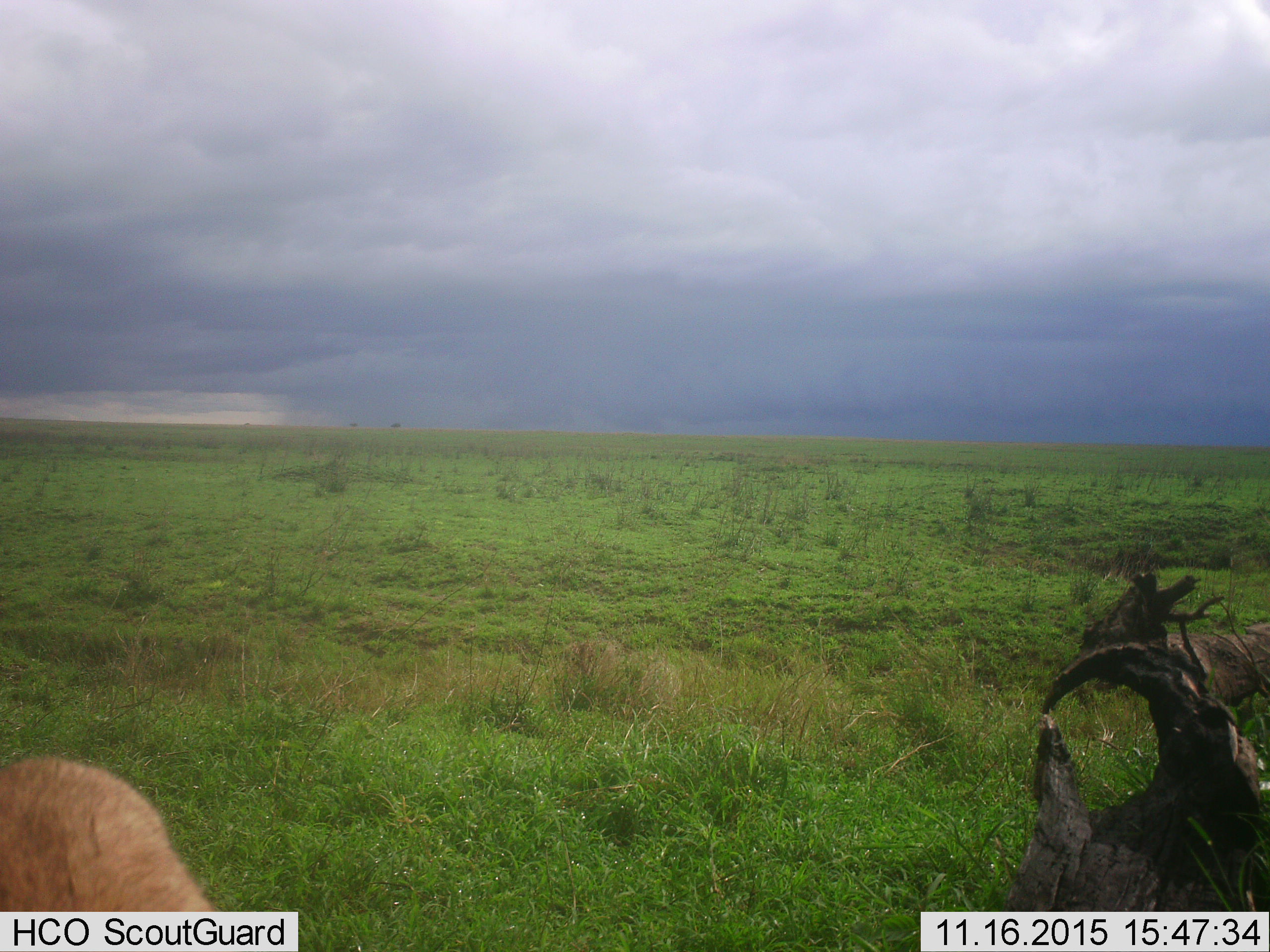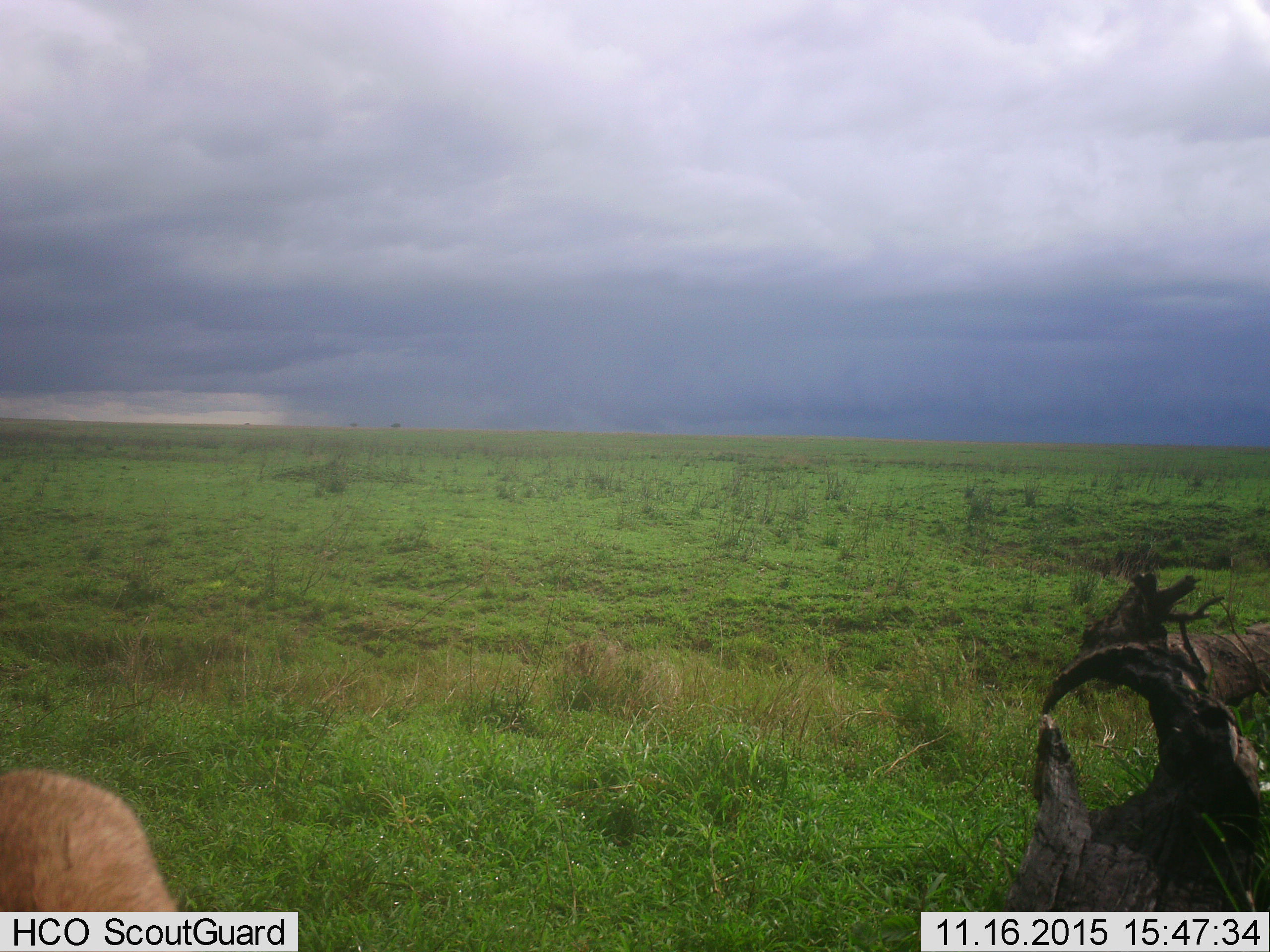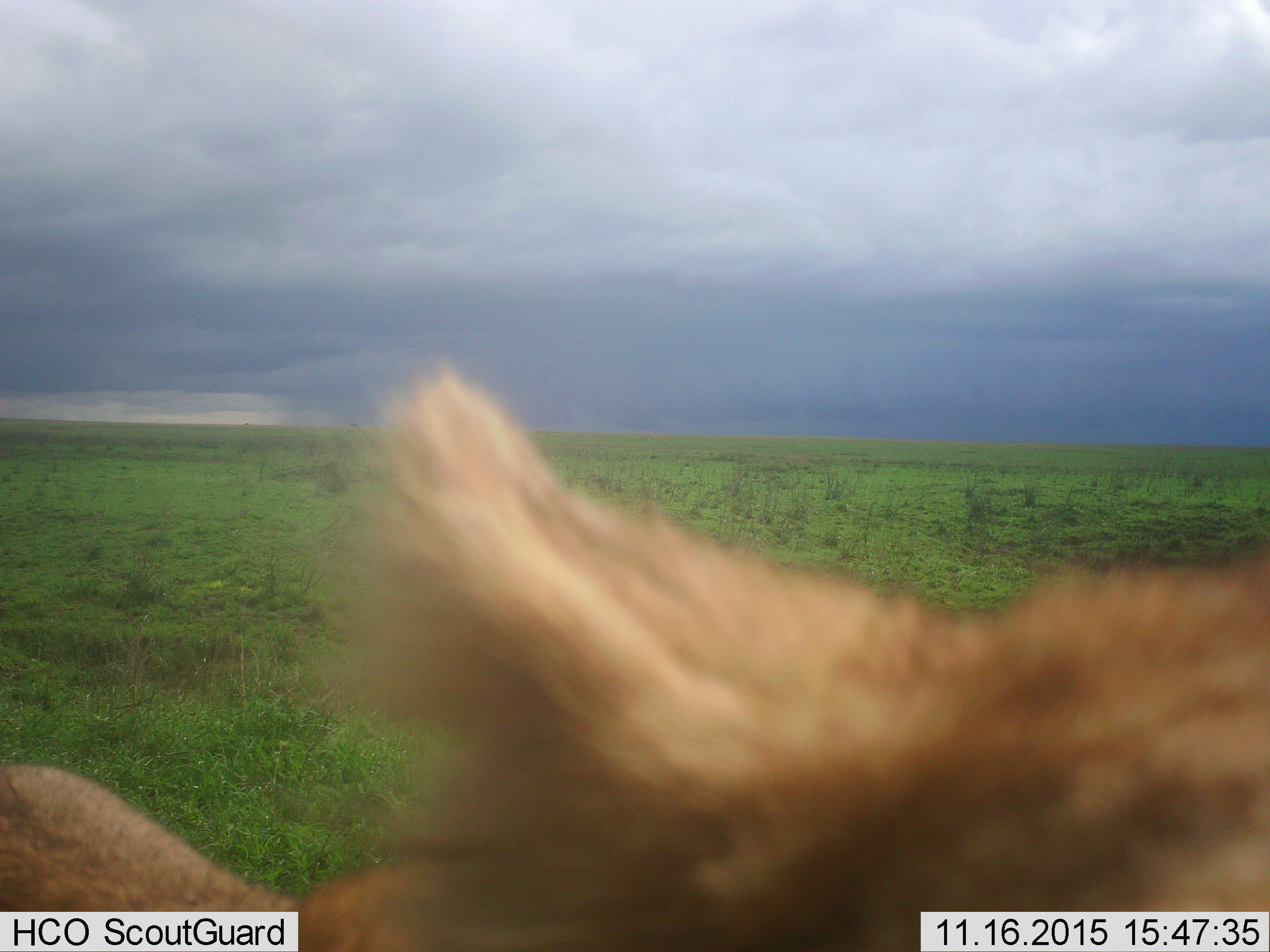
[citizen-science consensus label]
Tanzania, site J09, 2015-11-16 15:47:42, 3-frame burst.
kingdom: Animalia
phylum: Chordata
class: Mammalia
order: Carnivora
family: Felidae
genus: Panthera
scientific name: Panthera leo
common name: lion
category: lioncub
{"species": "lioncub (lion) (Panthera leo)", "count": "1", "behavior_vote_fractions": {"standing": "50%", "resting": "0%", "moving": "50%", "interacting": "25%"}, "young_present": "75%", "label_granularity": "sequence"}